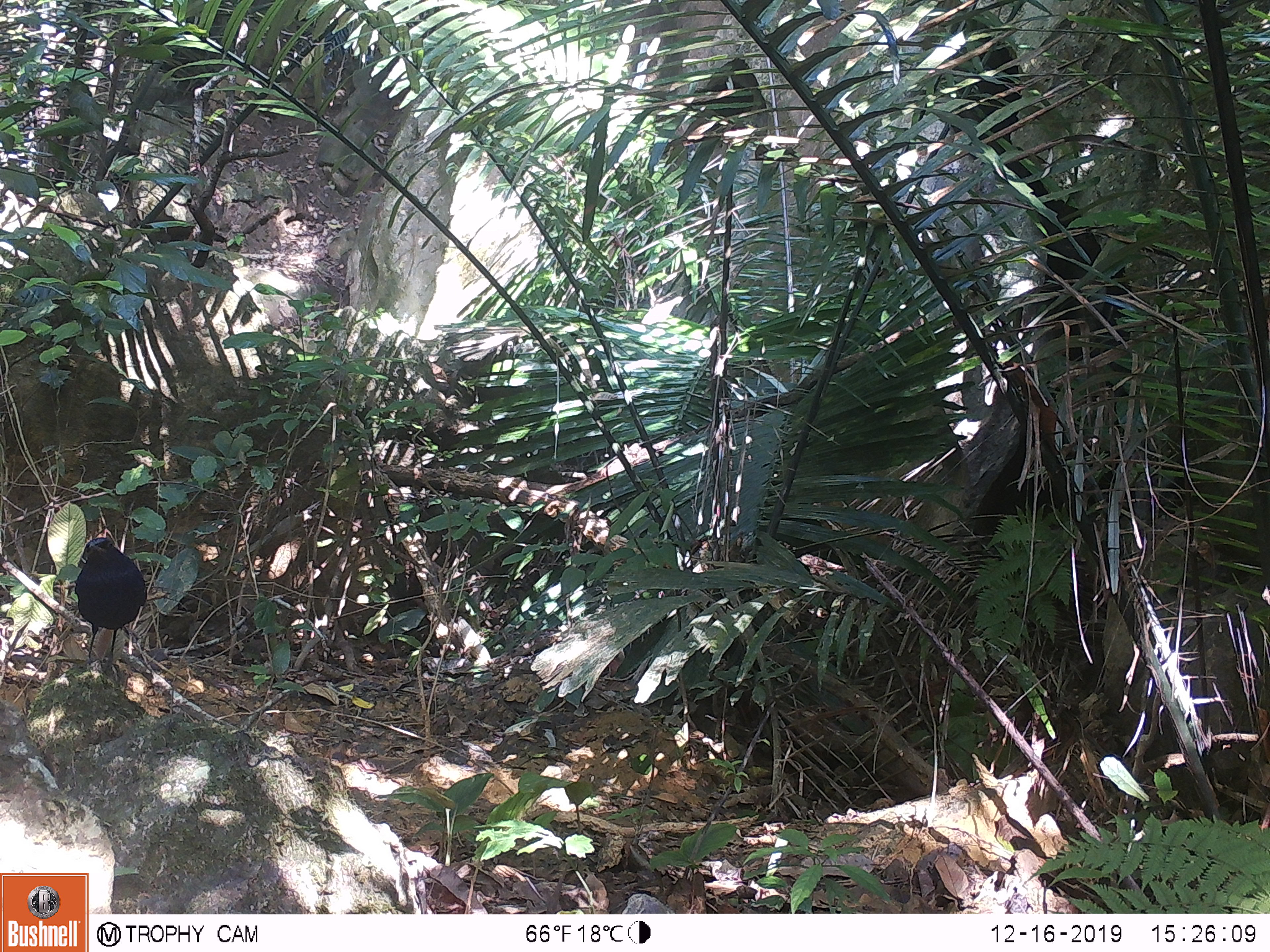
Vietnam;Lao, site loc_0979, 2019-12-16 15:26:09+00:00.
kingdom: Animalia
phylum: Chordata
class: Aves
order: Passeriformes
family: Muscicapidae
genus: Myophonus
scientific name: Myophonus caeruleus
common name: blue whistling thrush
Blue whistling thrush (Myophonus caeruleus). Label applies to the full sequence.